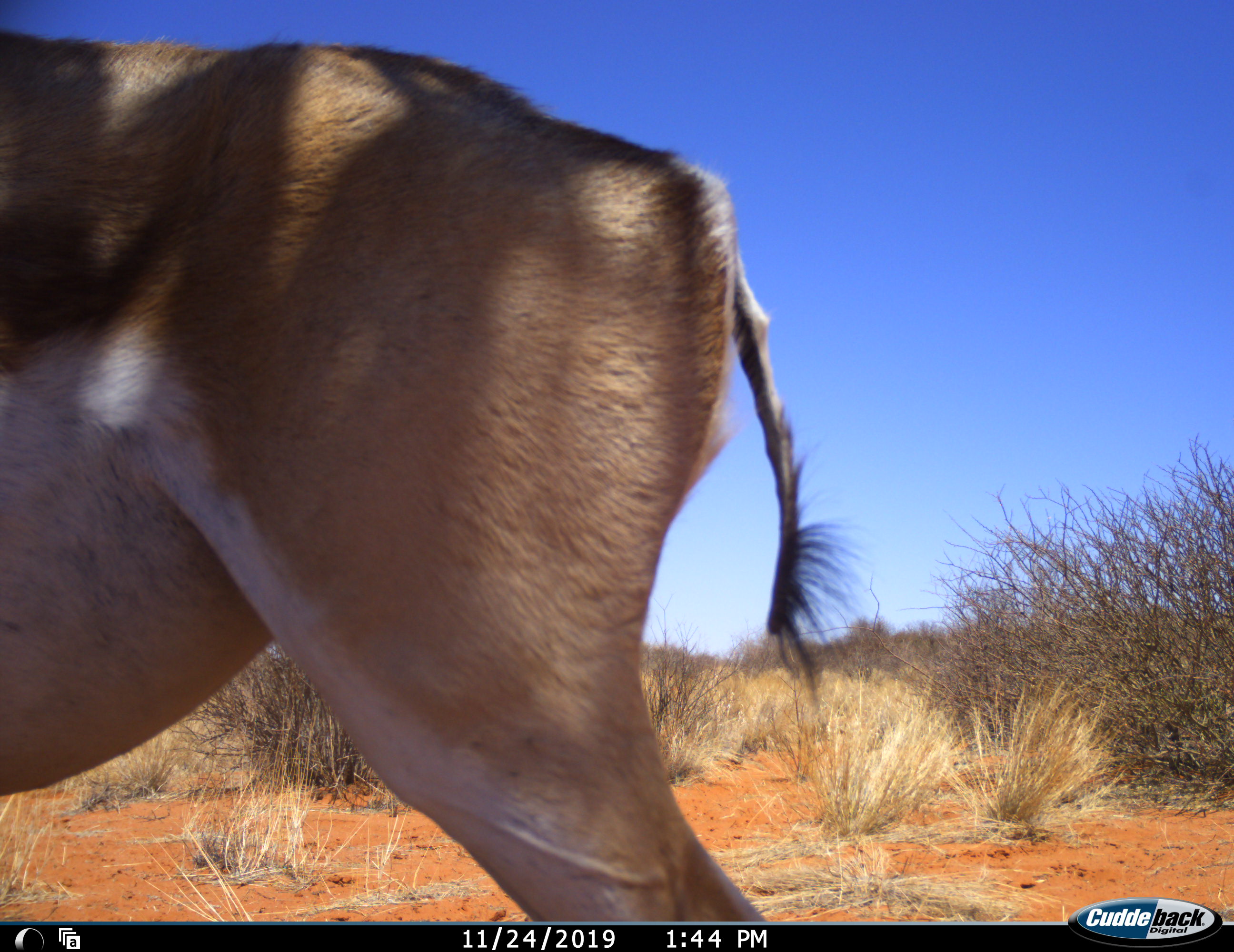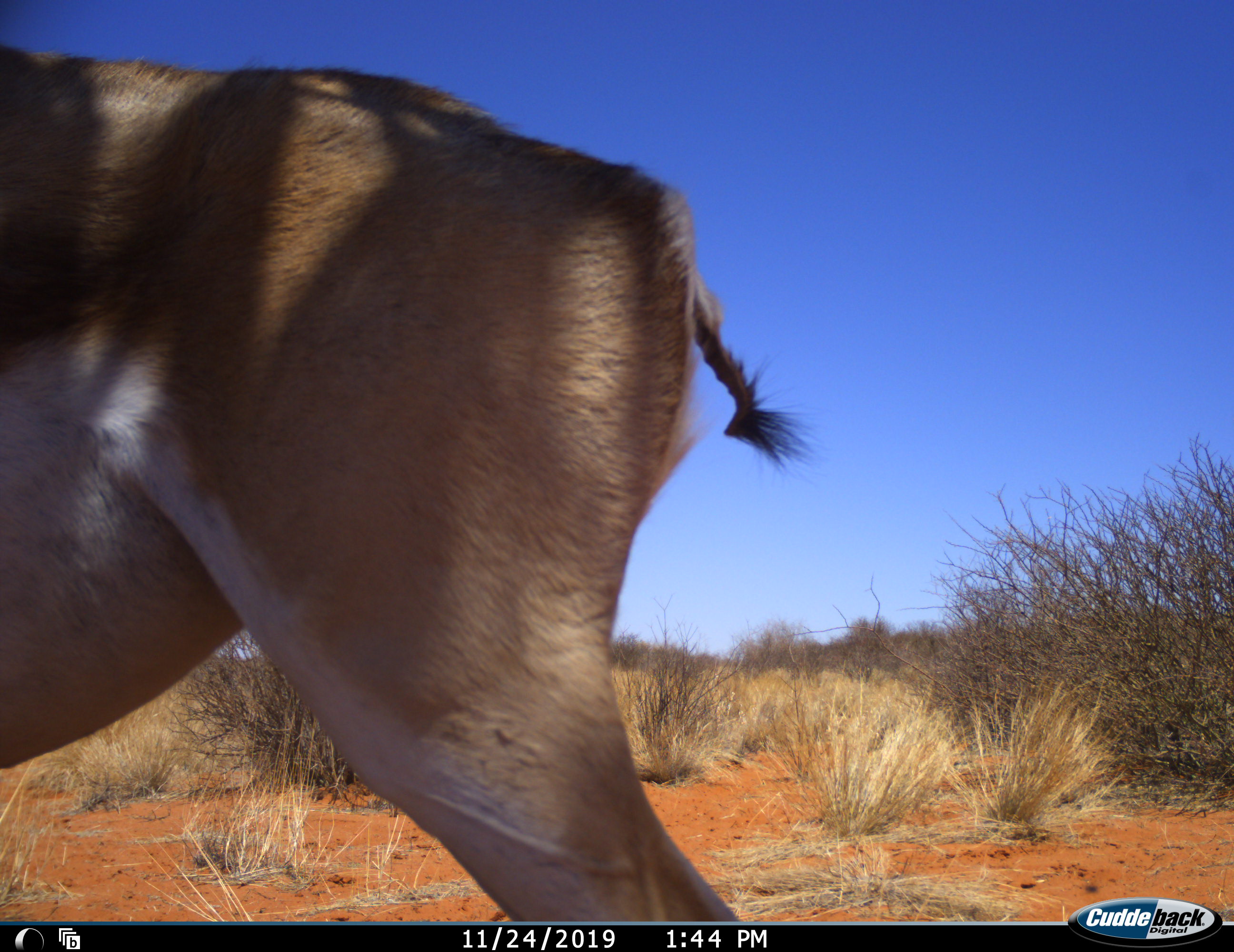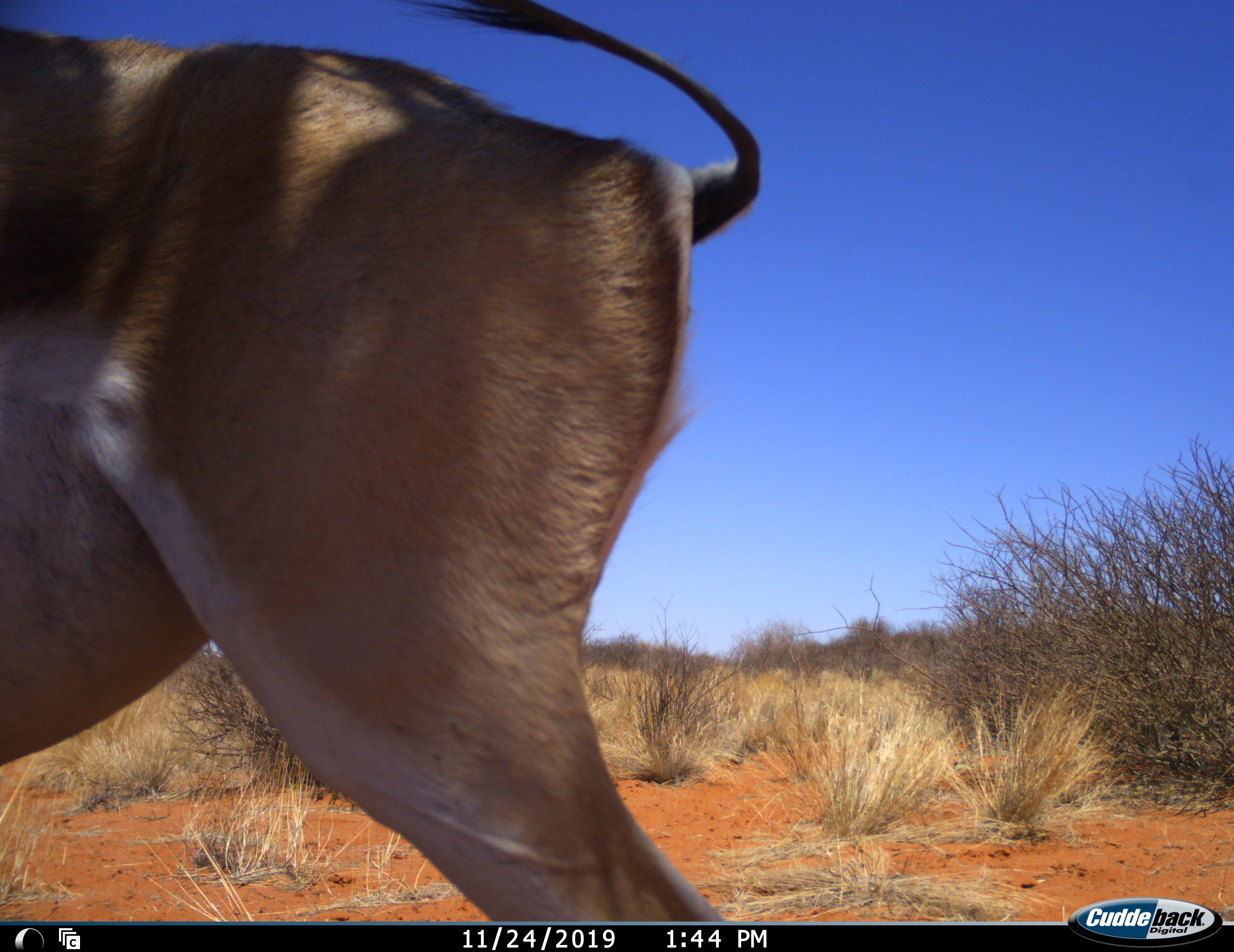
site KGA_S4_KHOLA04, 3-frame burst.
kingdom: Animalia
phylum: Chordata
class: Mammalia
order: Artiodactyla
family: Bovidae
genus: Antidorcas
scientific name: Antidorcas marsupialis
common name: springbok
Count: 1.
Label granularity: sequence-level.